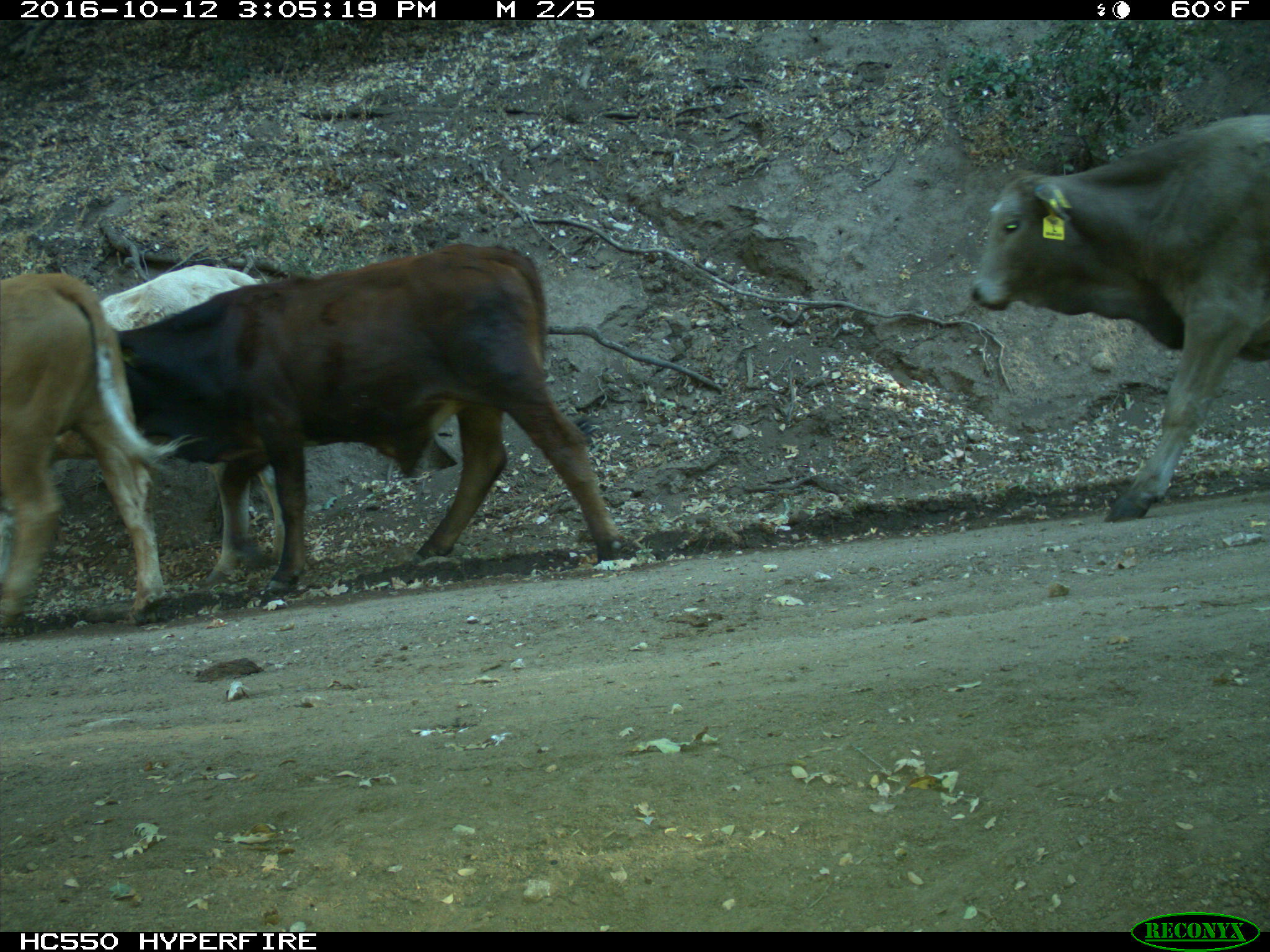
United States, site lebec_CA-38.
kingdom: Animalia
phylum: Chordata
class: Mammalia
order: Artiodactyla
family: Bovidae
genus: Bos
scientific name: Bos taurus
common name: domestic cow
Bos taurus (domestic cow).